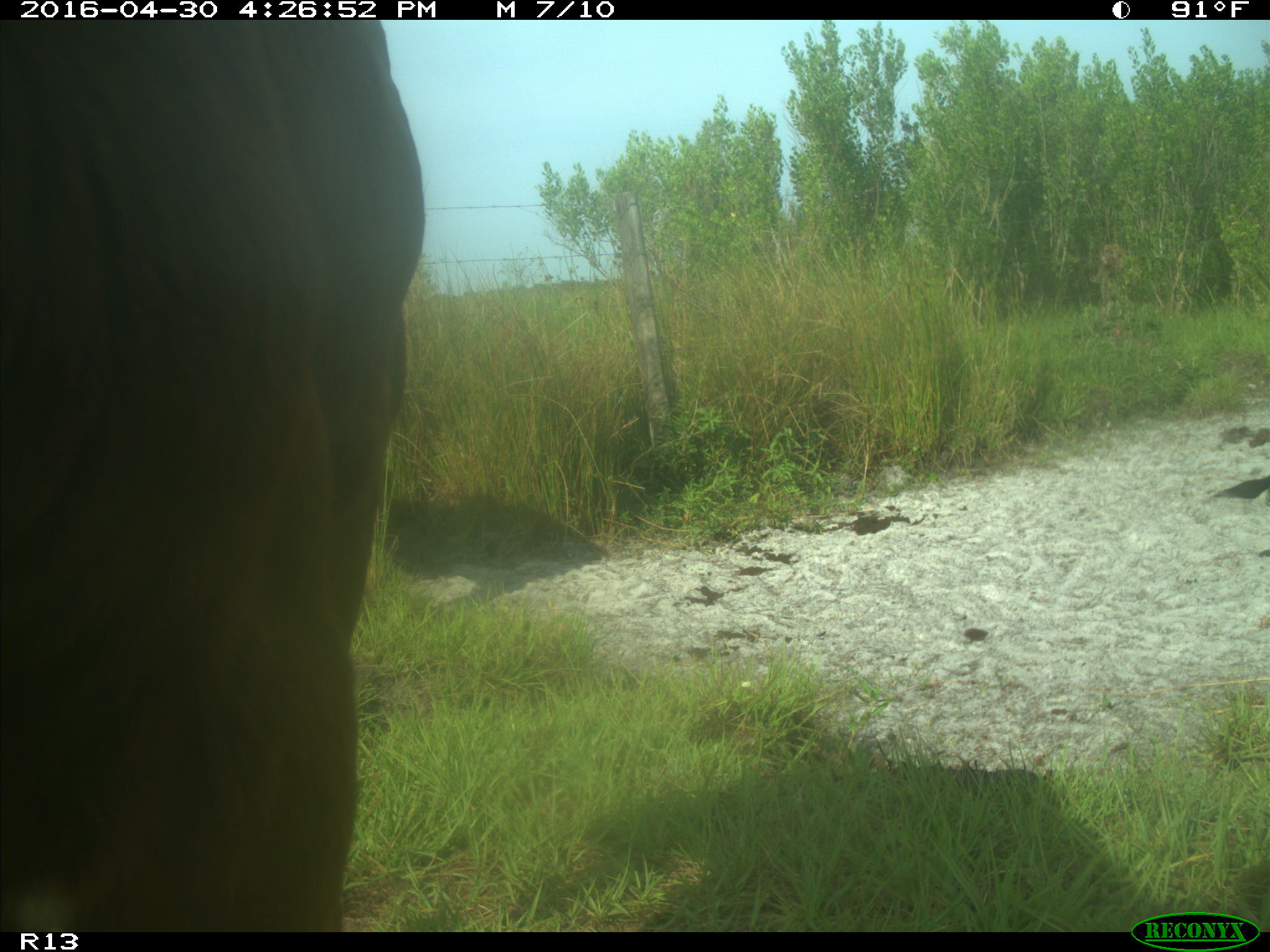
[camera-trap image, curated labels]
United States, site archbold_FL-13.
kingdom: Animalia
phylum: Chordata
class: Mammalia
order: Artiodactyla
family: Bovidae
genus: Bos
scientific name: Bos taurus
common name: domestic cow